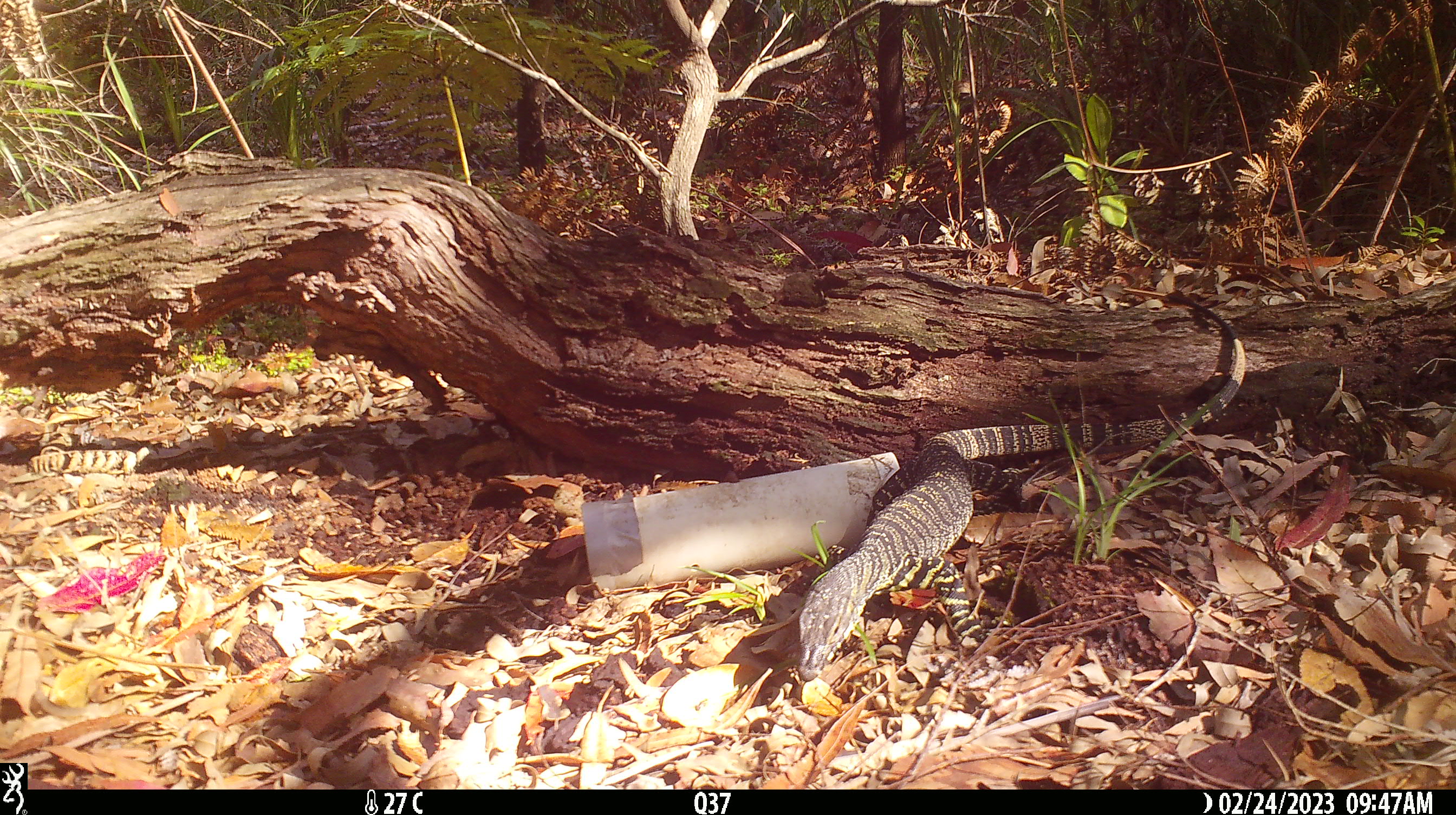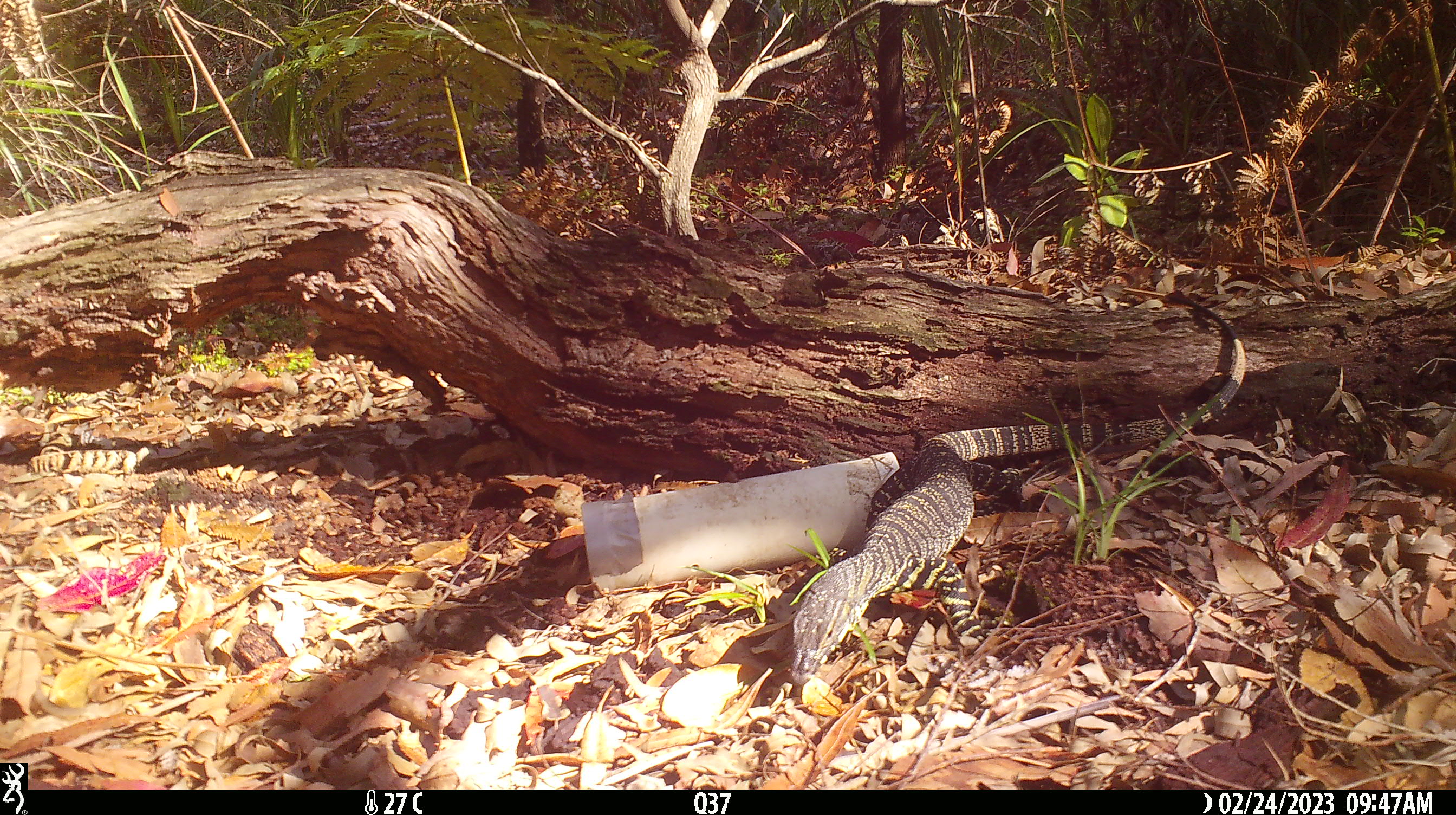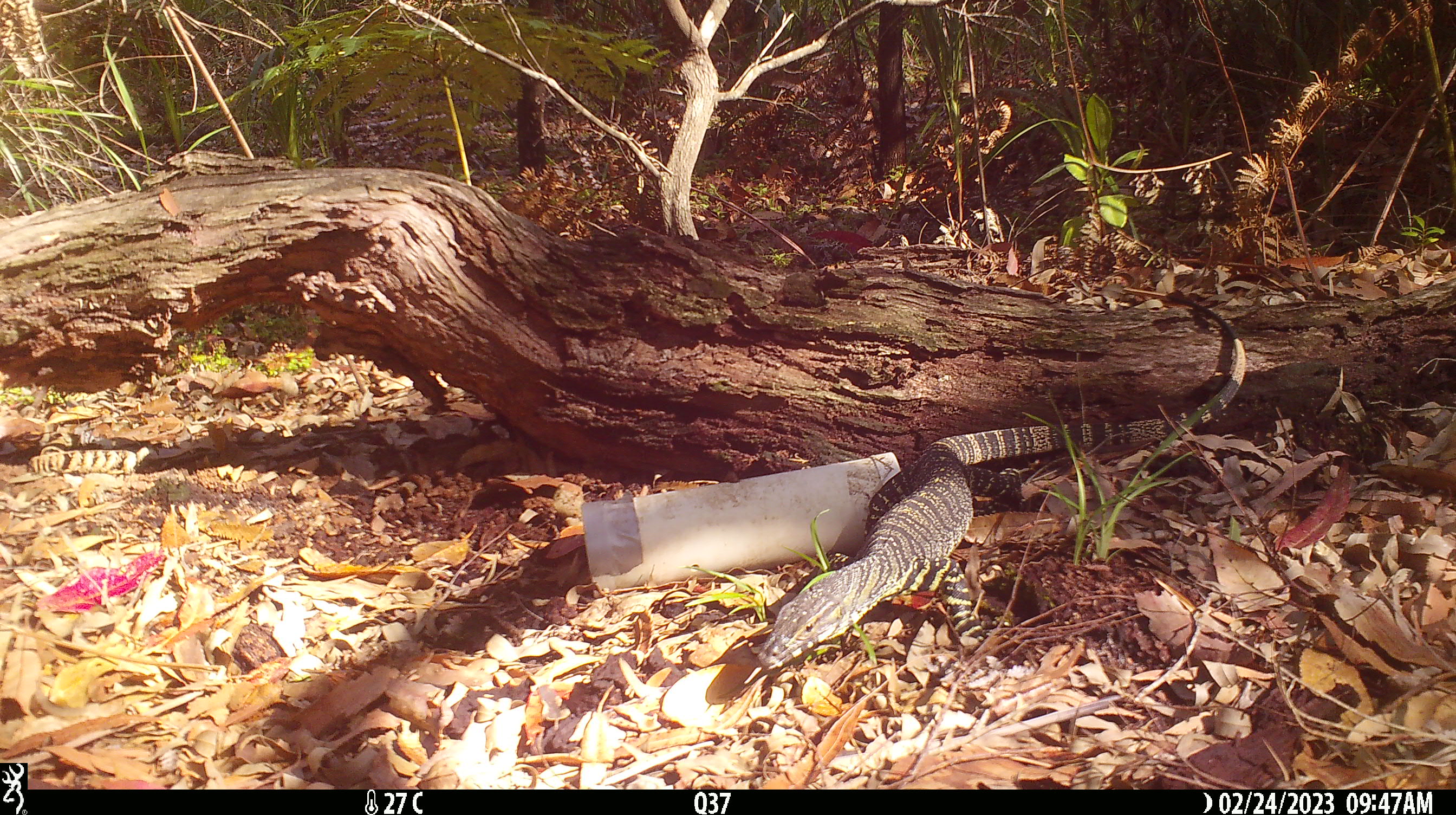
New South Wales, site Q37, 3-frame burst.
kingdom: Animalia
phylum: Chordata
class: Reptilia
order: Squamata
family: Varanidae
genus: Varanus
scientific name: Varanus varius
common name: lace monitor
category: goanna